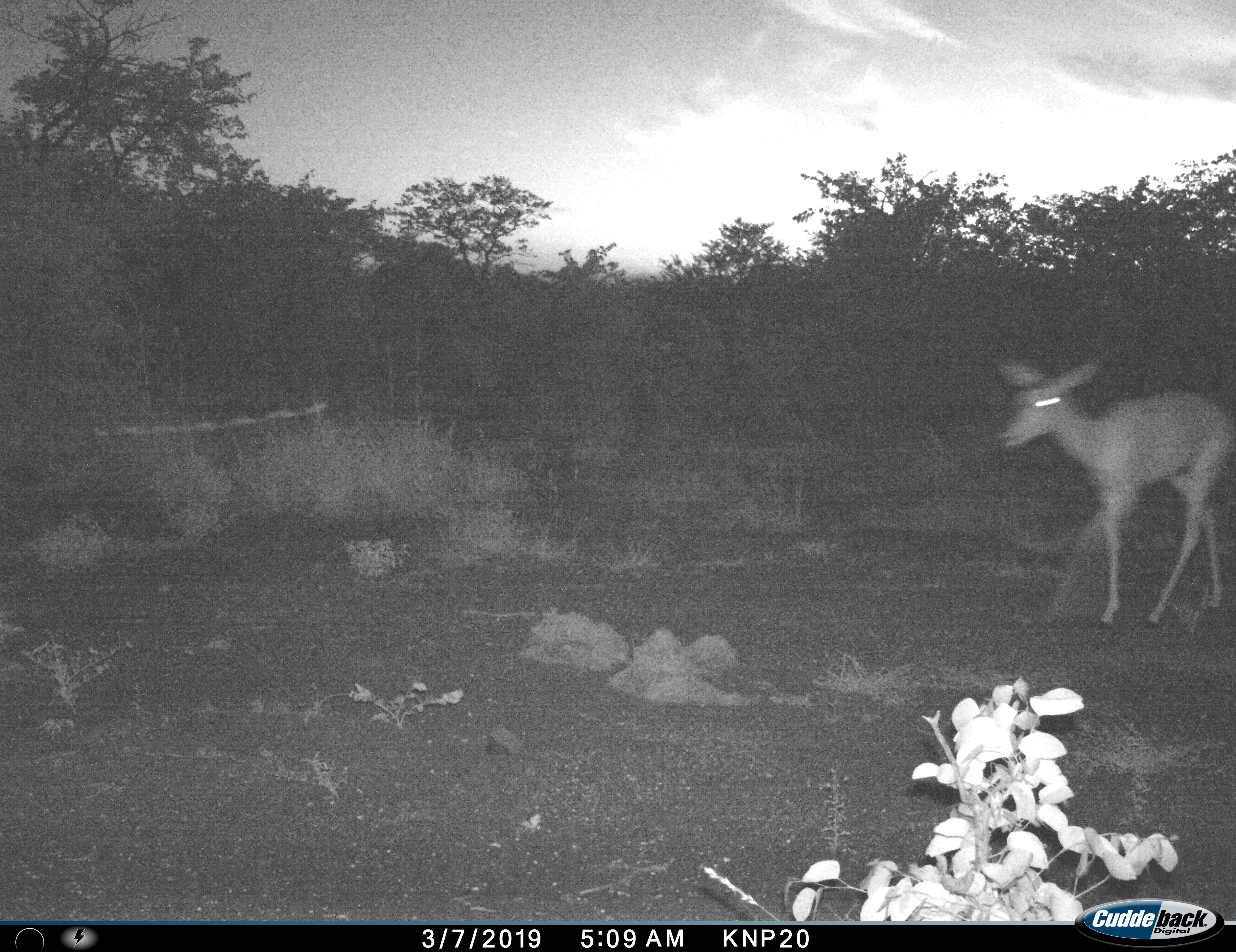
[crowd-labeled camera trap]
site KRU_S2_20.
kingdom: Animalia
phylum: Chordata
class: Mammalia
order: Artiodactyla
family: Bovidae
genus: Aepyceros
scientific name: Aepyceros melampus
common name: impala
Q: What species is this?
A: Impala (Aepyceros melampus).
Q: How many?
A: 1.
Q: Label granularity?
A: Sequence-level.